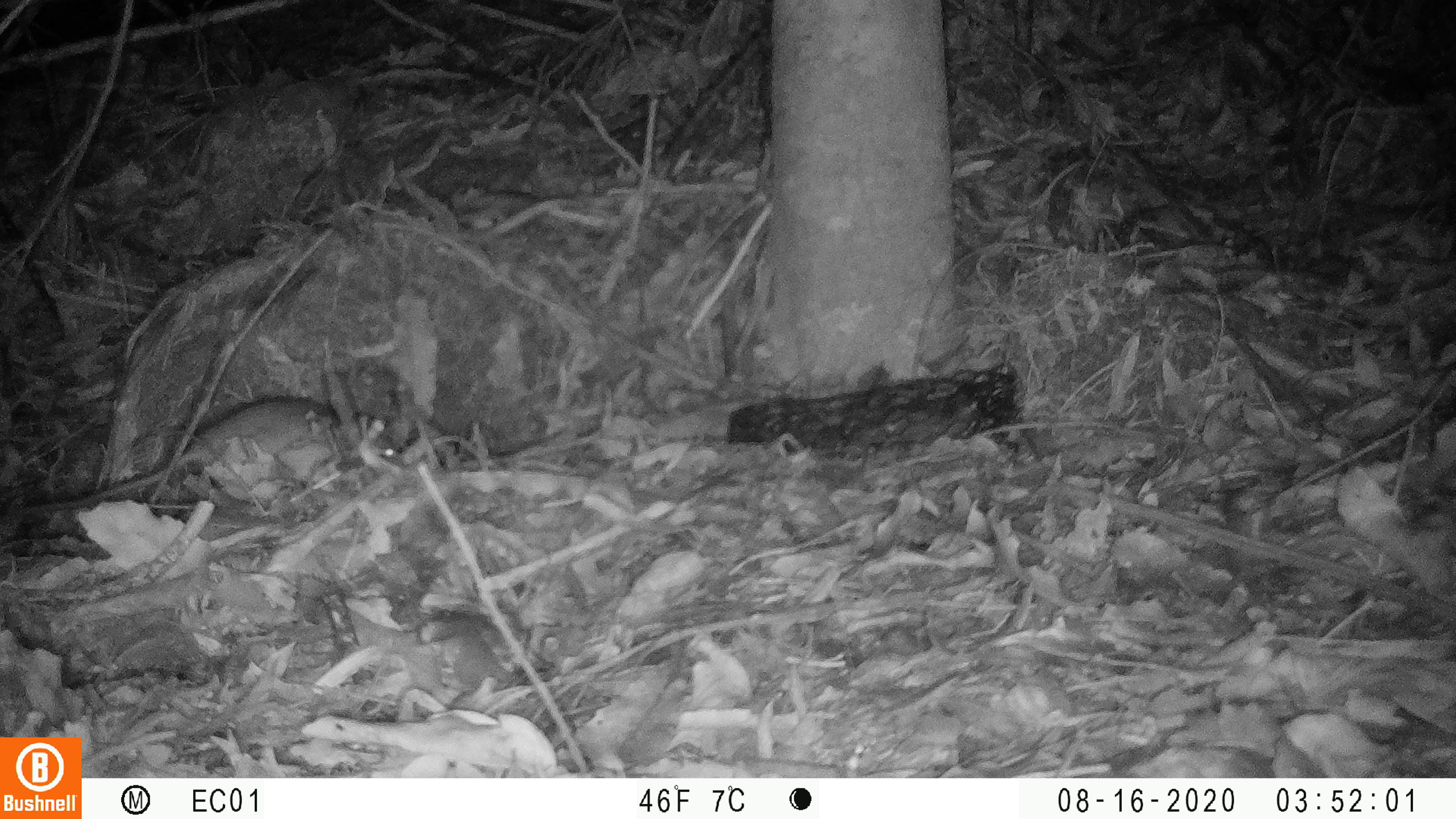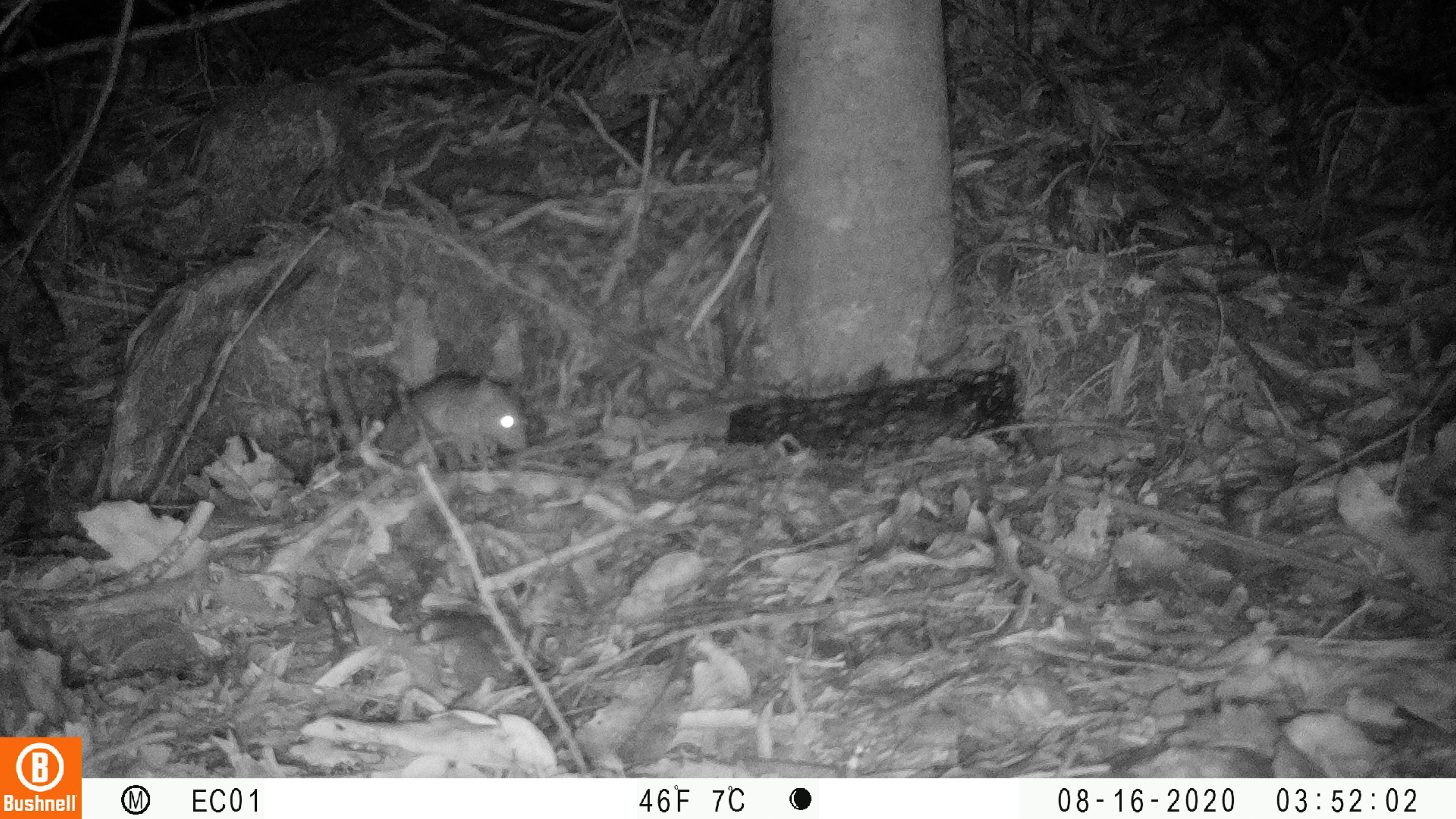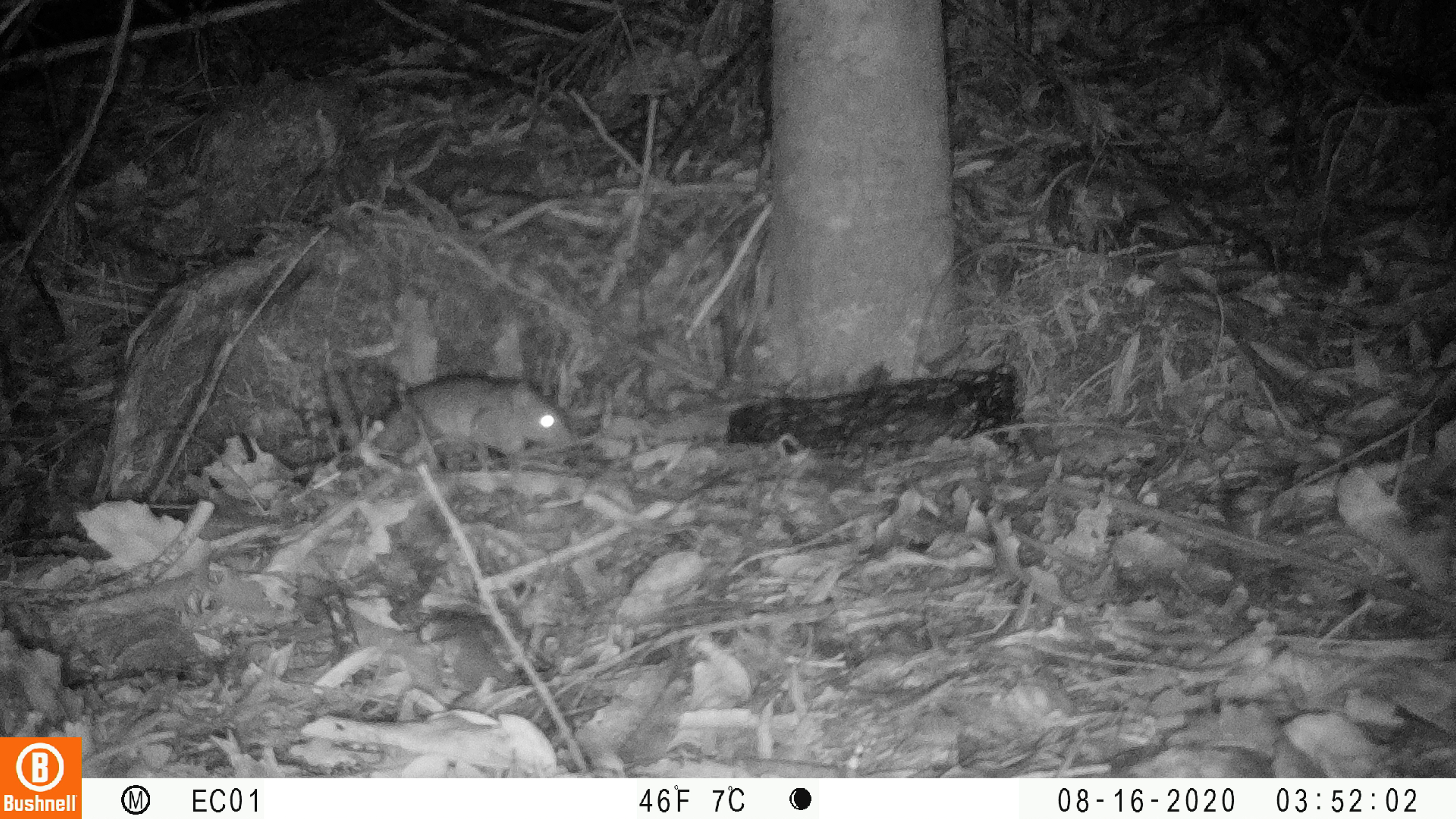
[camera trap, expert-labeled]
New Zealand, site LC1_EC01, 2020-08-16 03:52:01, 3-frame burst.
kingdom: Animalia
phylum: Chordata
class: Mammalia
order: Rodentia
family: Muridae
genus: Rattus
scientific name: Rattus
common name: rat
Rat (Rattus).